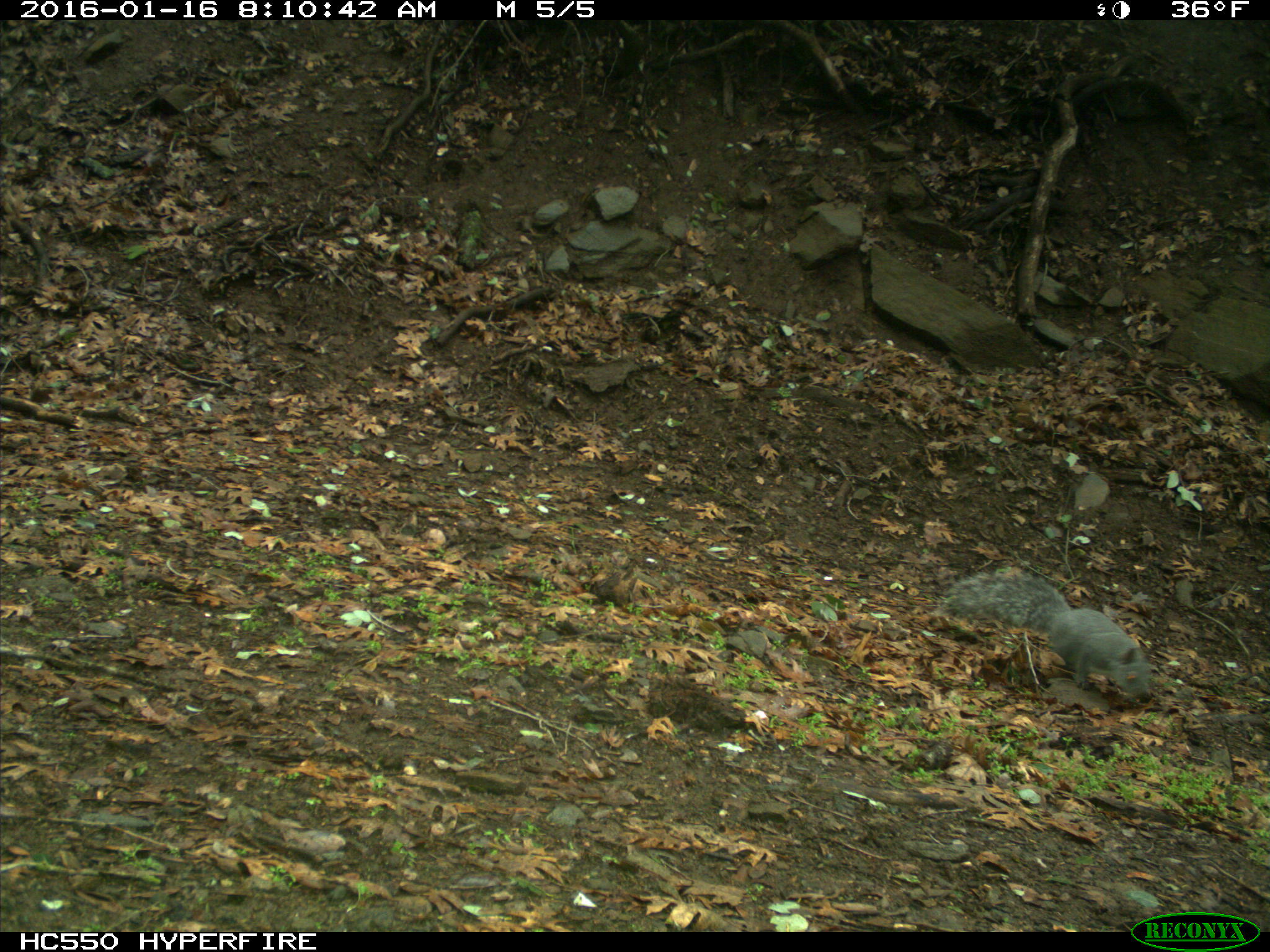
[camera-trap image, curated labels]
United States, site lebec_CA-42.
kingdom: Animalia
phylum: Chordata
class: Mammalia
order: Rodentia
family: Sciuridae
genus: Sciurus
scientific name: Sciurus carolinensis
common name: eastern gray squirrel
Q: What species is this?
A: Sciurus carolinensis (eastern gray squirrel).